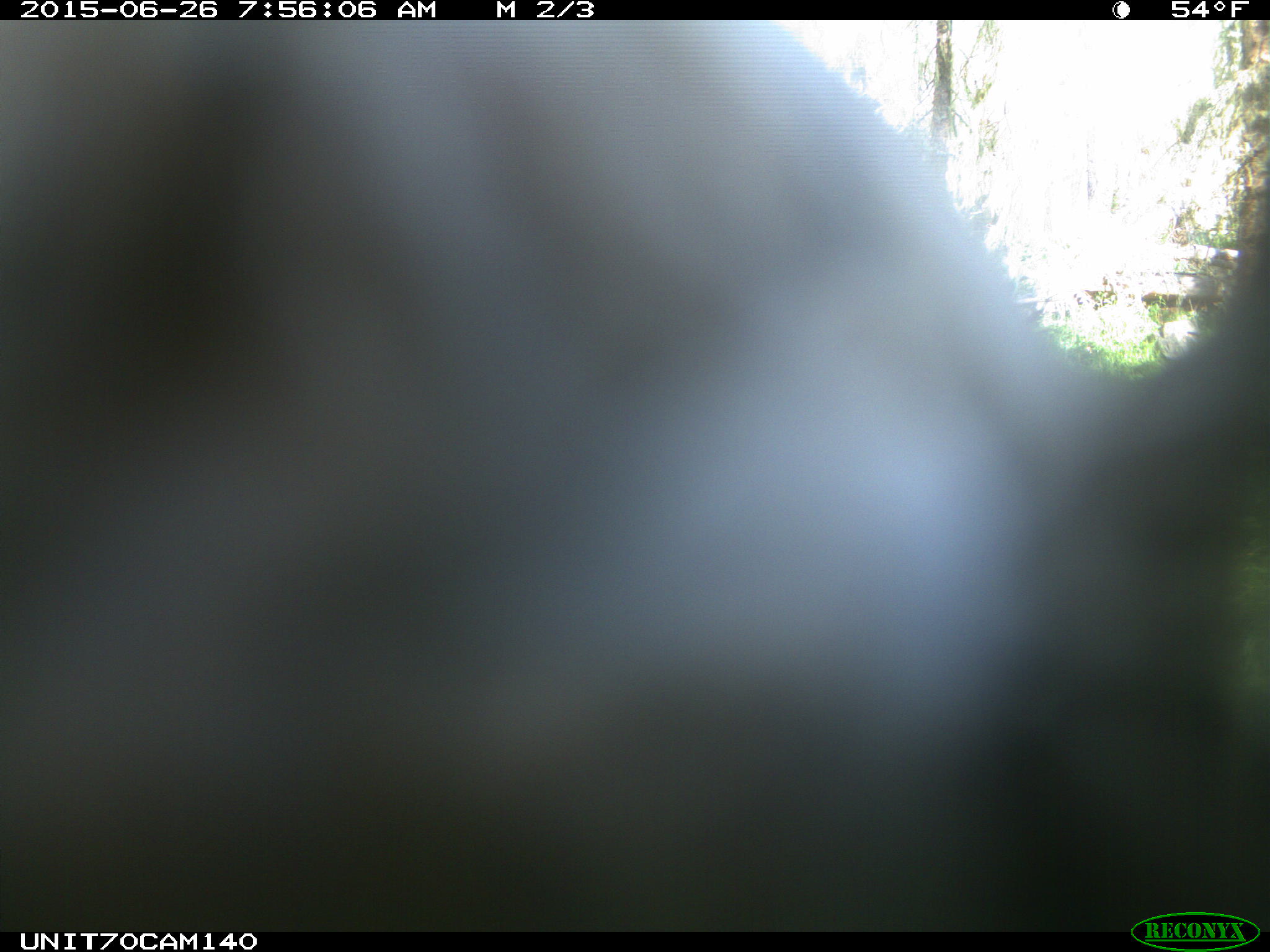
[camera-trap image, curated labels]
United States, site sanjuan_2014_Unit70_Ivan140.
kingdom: Animalia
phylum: Chordata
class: Aves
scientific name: Aves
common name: birds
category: unidentified bird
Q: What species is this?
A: Unidentified bird (birds) (Aves).